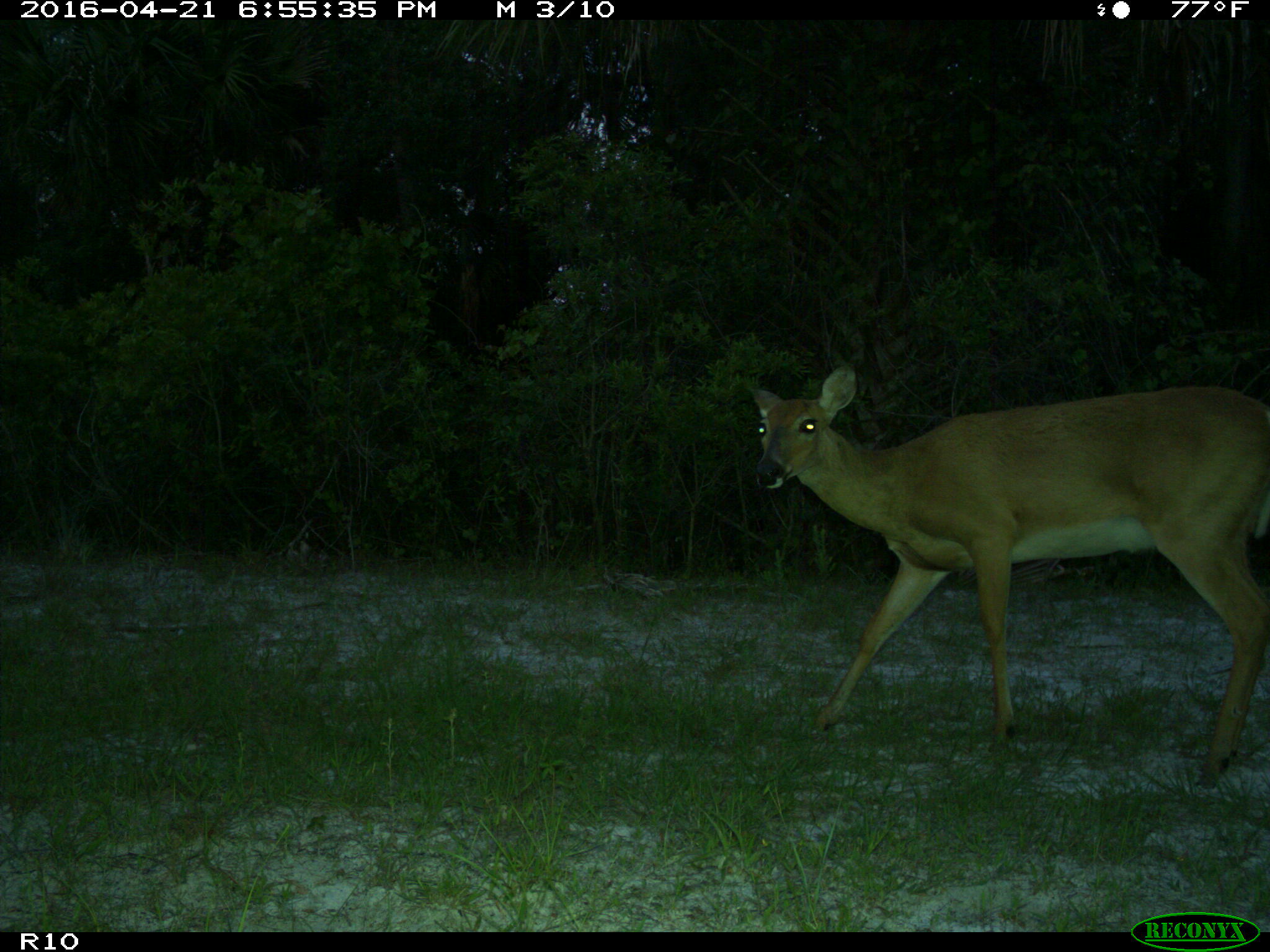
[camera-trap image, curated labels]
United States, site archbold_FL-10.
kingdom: Animalia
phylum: Chordata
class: Mammalia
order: Artiodactyla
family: Cervidae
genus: Odocoileus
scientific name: Odocoileus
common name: deer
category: unidentified deer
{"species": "unidentified deer (deer) (Odocoileus)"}